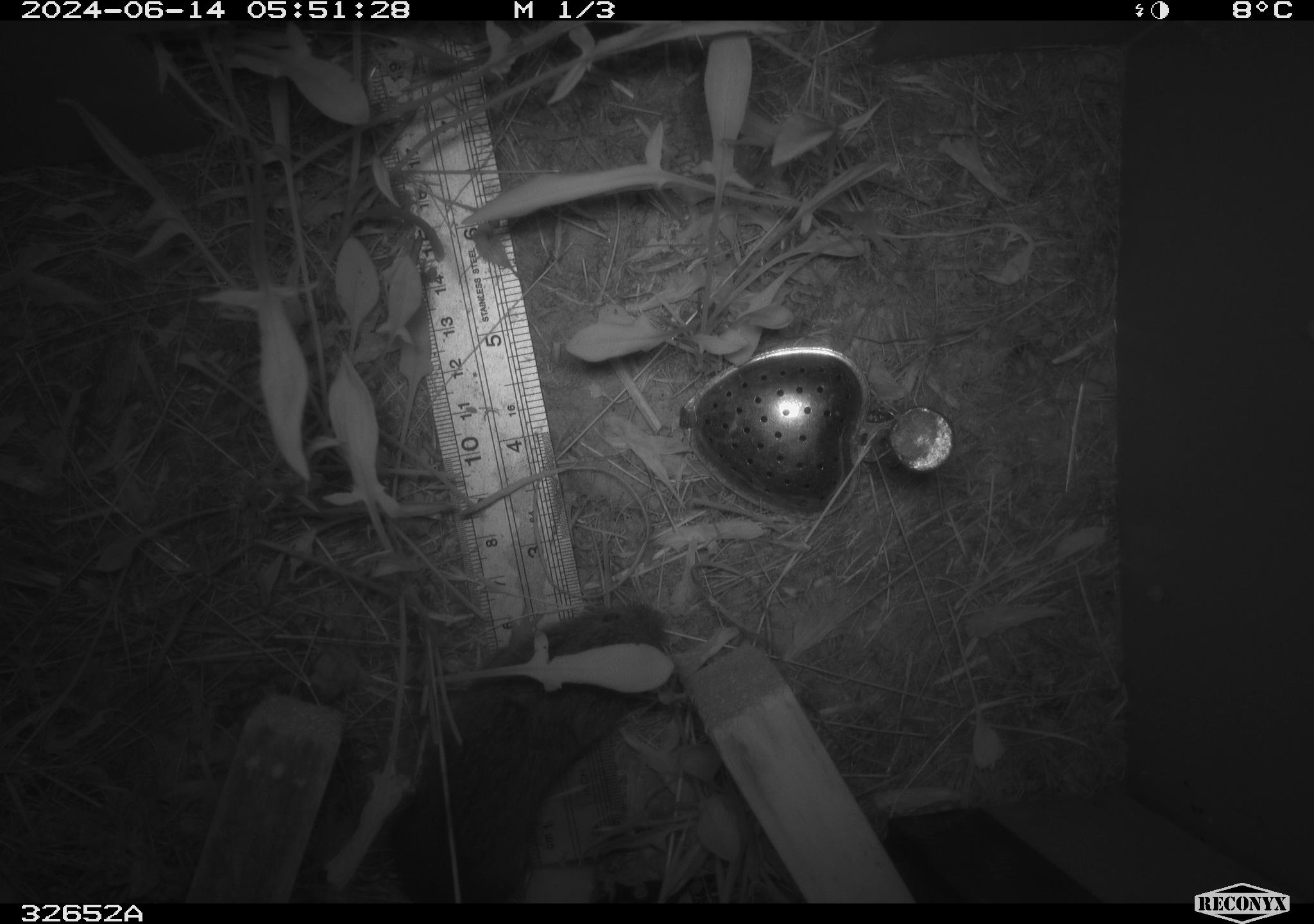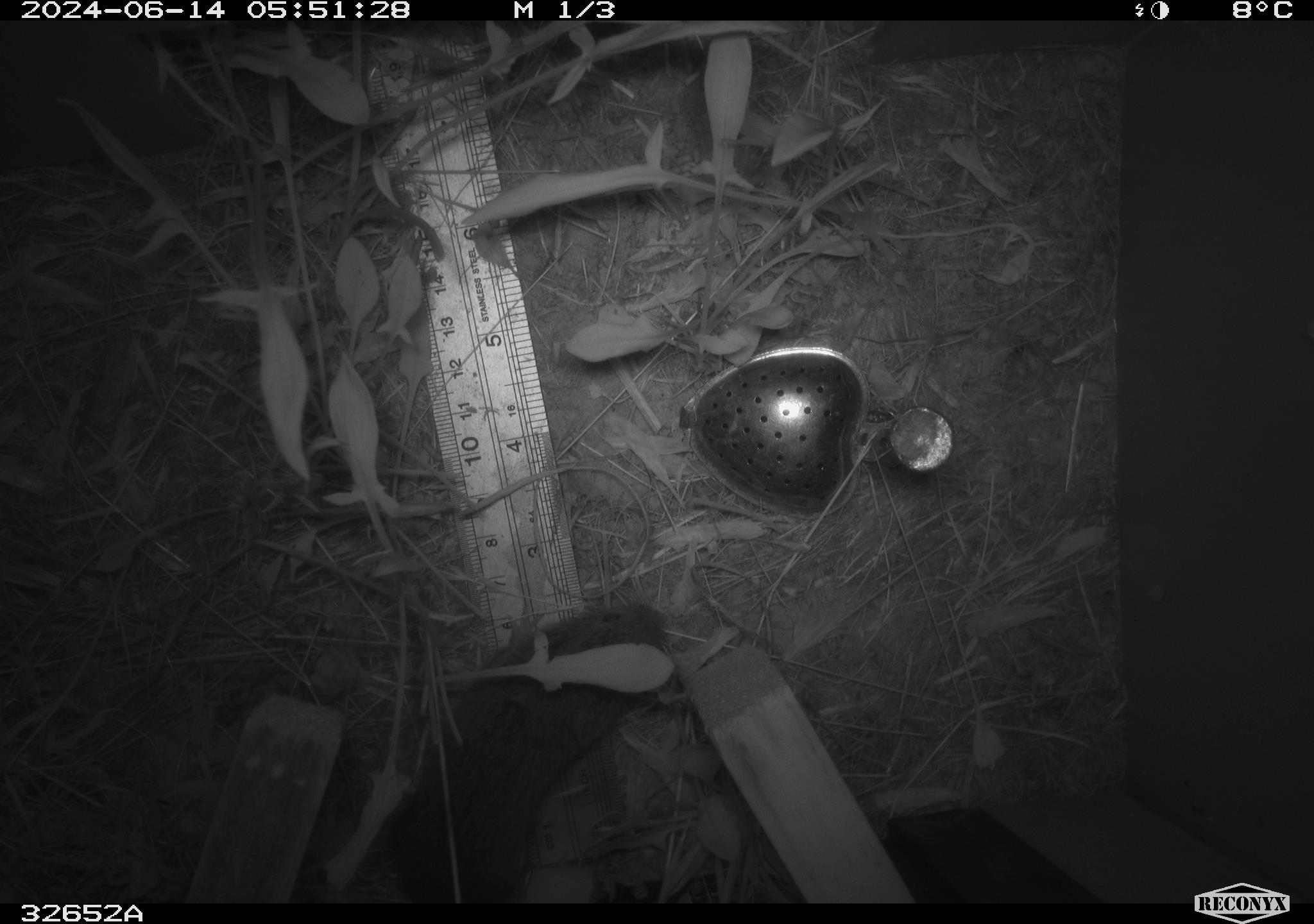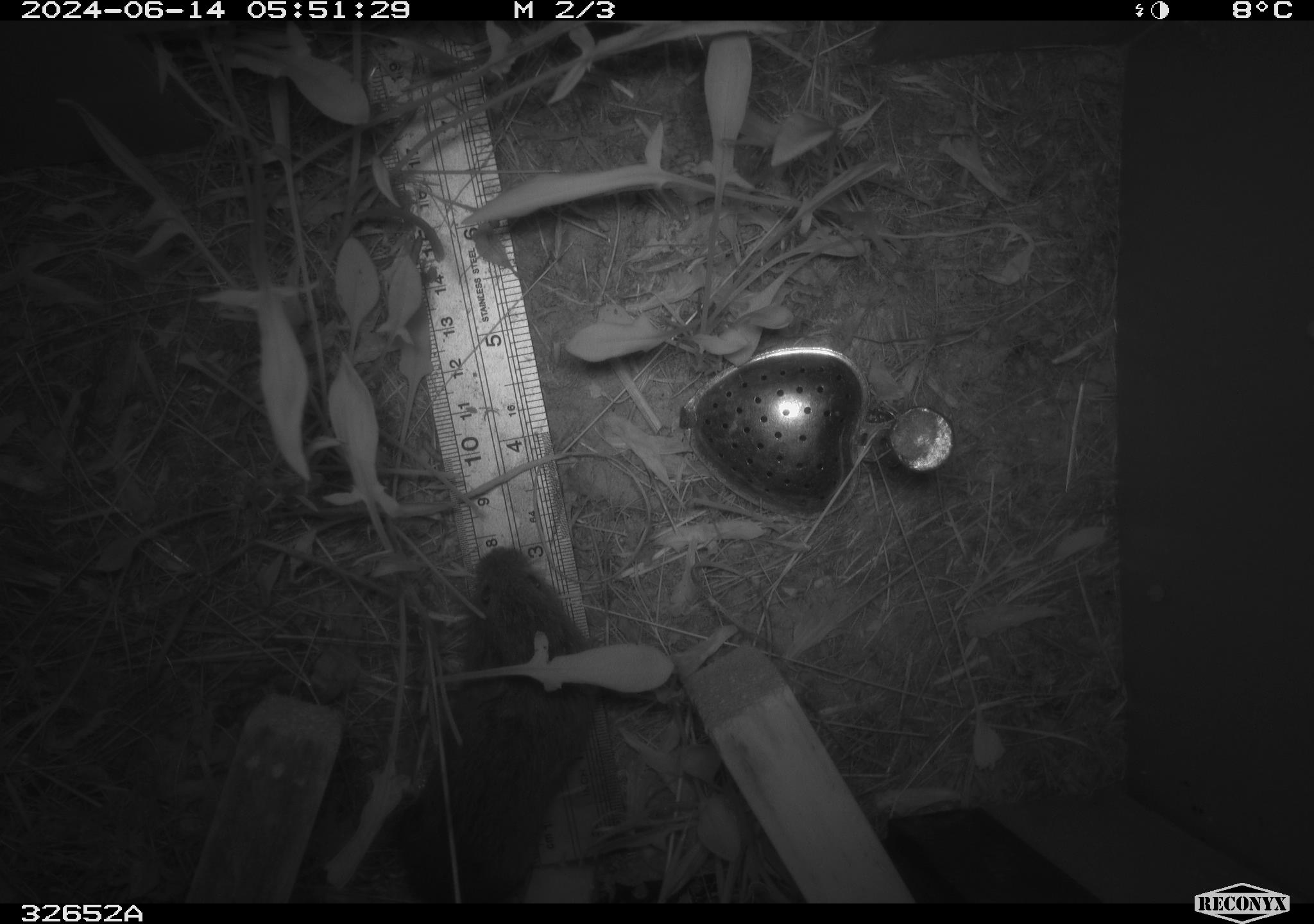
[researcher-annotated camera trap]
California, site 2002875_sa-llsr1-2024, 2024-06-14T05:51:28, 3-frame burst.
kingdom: Animalia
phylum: Chordata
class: Mammalia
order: Rodentia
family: Cricetidae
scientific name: Arvicolinae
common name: voles, lemmings, and muskrats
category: arvicolinae subfamily